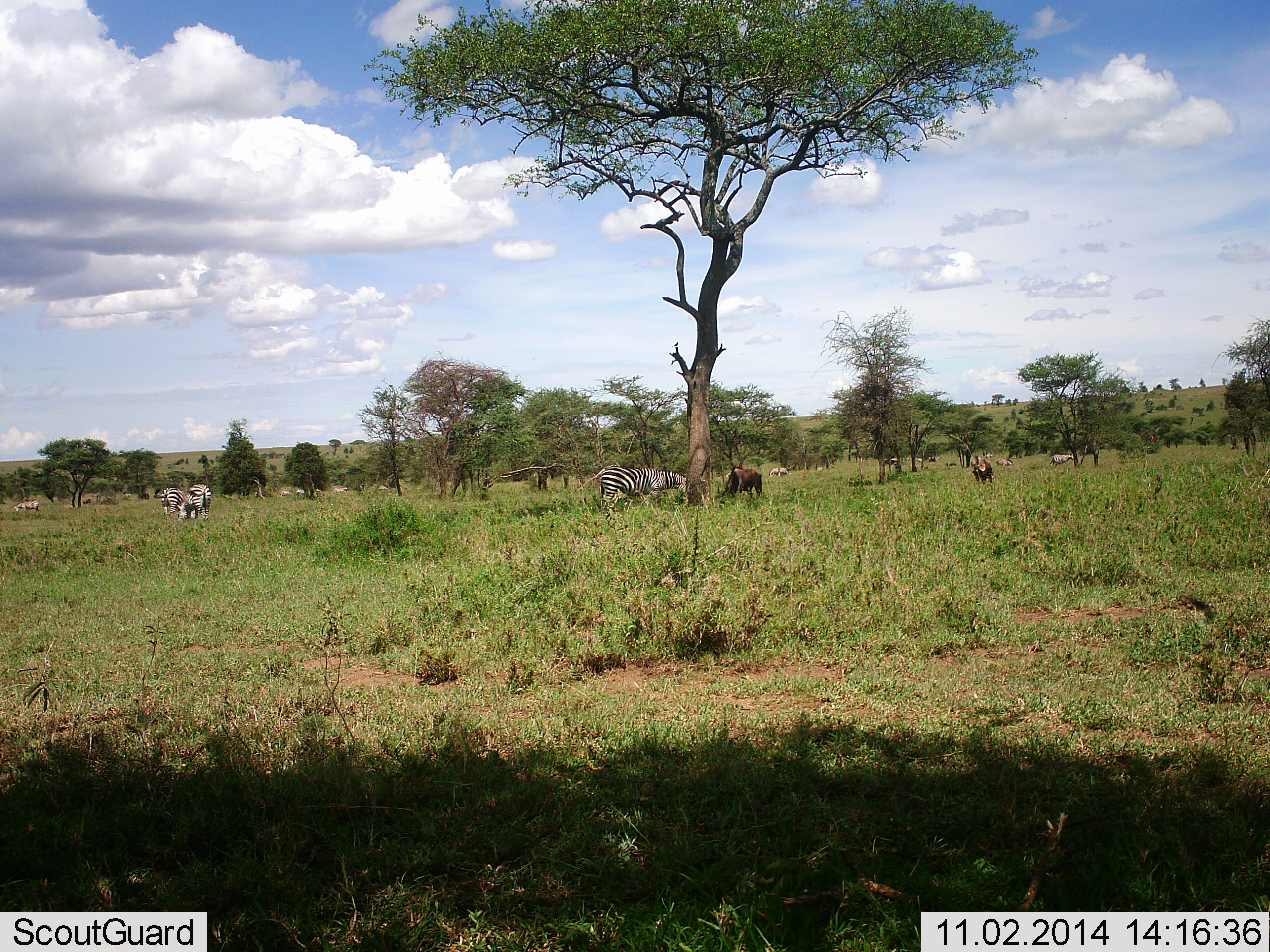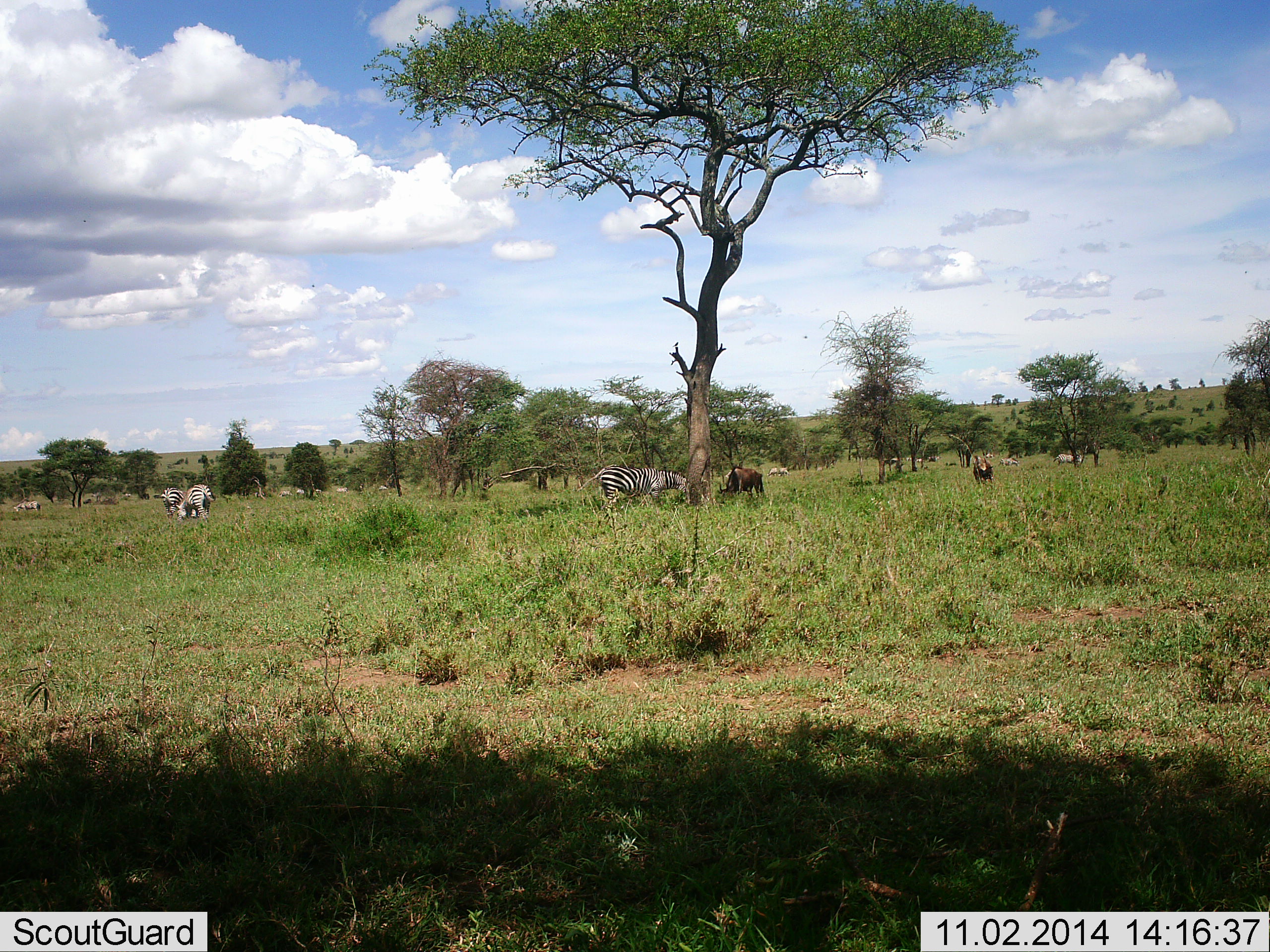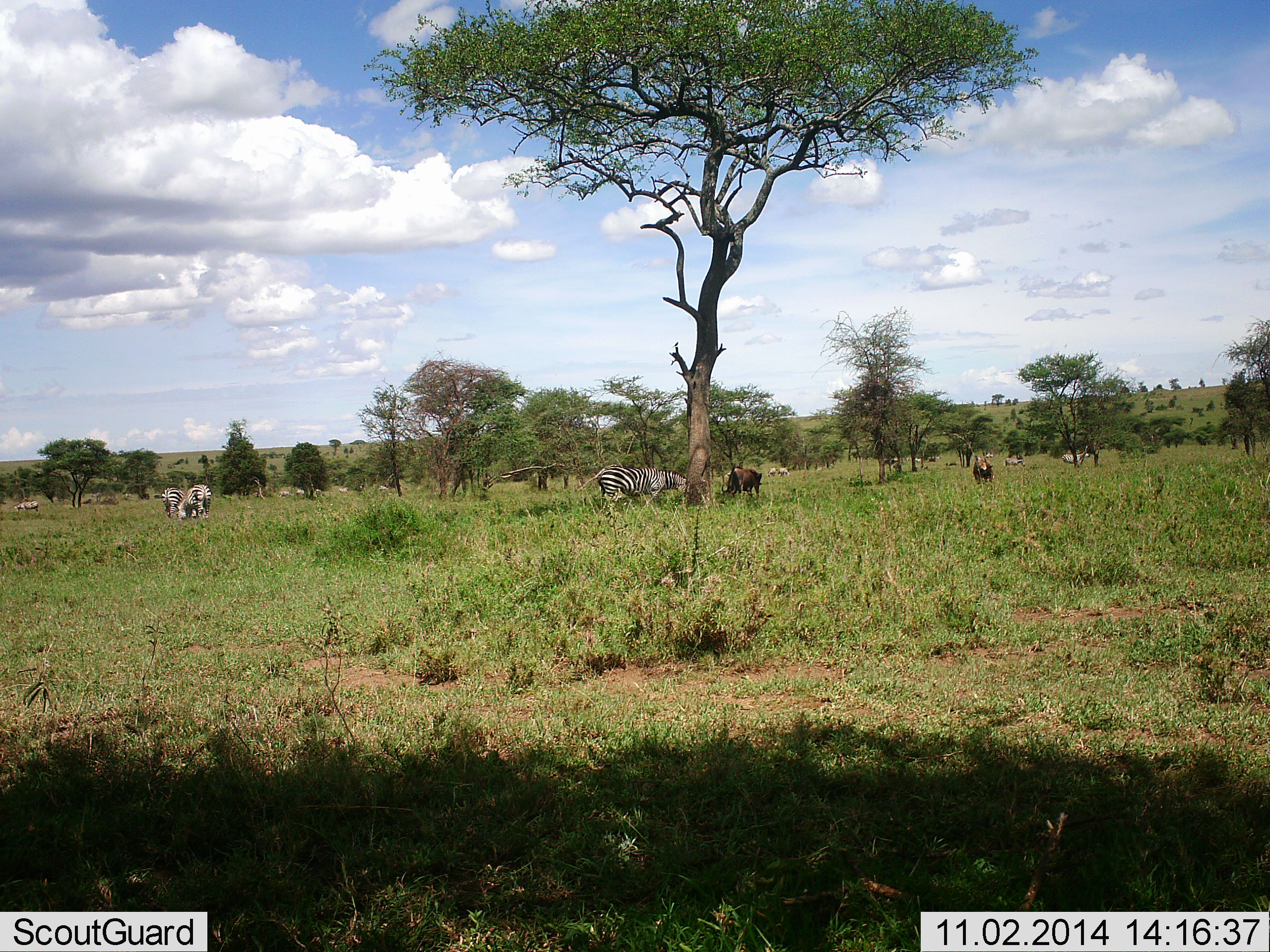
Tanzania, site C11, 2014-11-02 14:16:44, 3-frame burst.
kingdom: Animalia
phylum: Chordata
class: Mammalia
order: Artiodactyla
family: Bovidae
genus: Connochaetes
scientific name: Connochaetes taurinus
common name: blue wildebeest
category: wildebeest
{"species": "wildebeest (blue wildebeest) (Connochaetes taurinus)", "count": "2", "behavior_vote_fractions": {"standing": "27%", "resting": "0%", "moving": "9%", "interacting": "0%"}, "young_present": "0%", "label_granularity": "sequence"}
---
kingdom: Animalia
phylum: Chordata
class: Mammalia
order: Perissodactyla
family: Equidae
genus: Equus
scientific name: Equus quagga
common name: plains zebra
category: zebra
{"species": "zebra (plains zebra) (Equus quagga)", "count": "7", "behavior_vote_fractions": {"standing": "25%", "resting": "0%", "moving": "17%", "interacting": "0%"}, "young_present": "0%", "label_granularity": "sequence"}